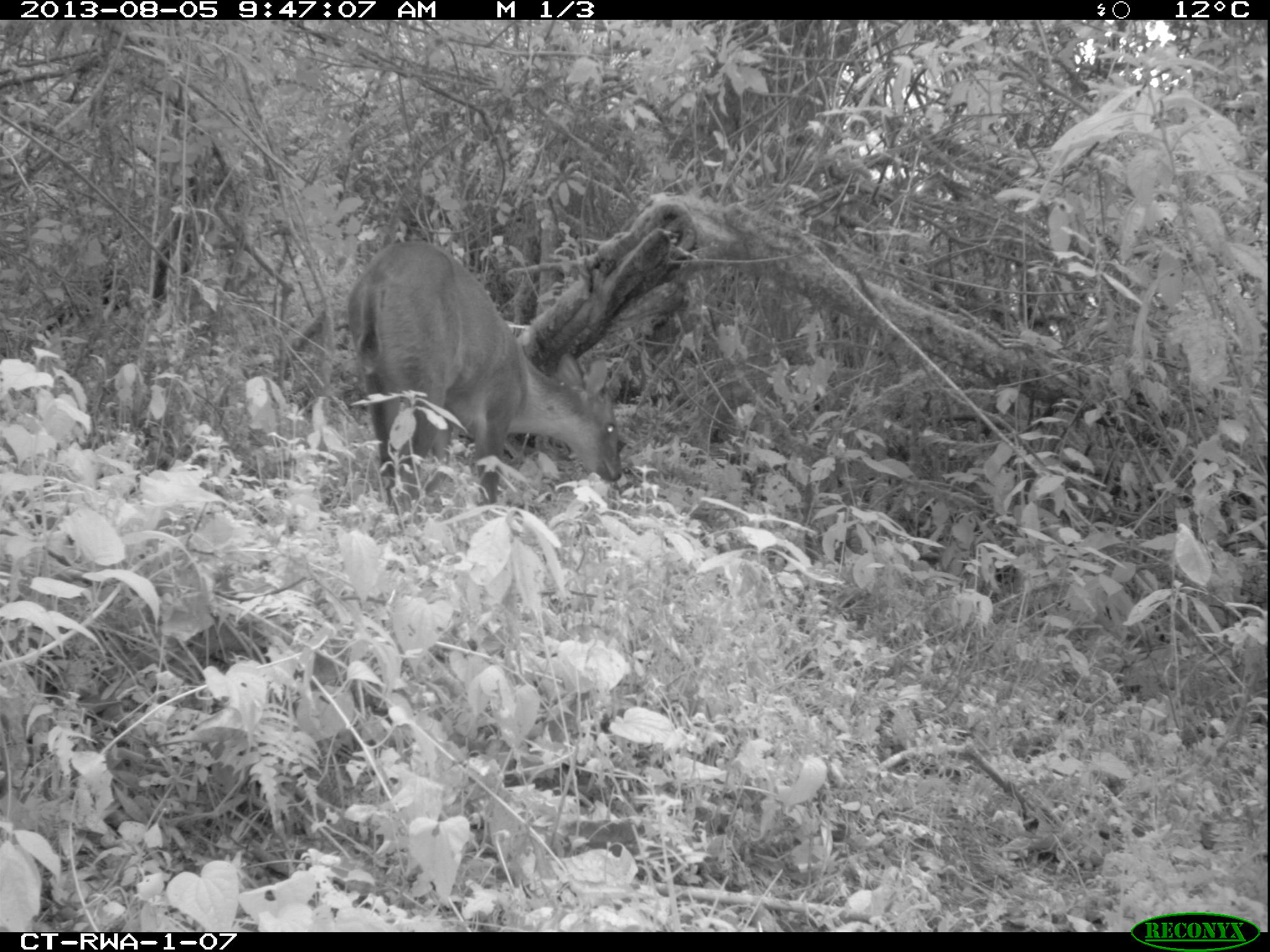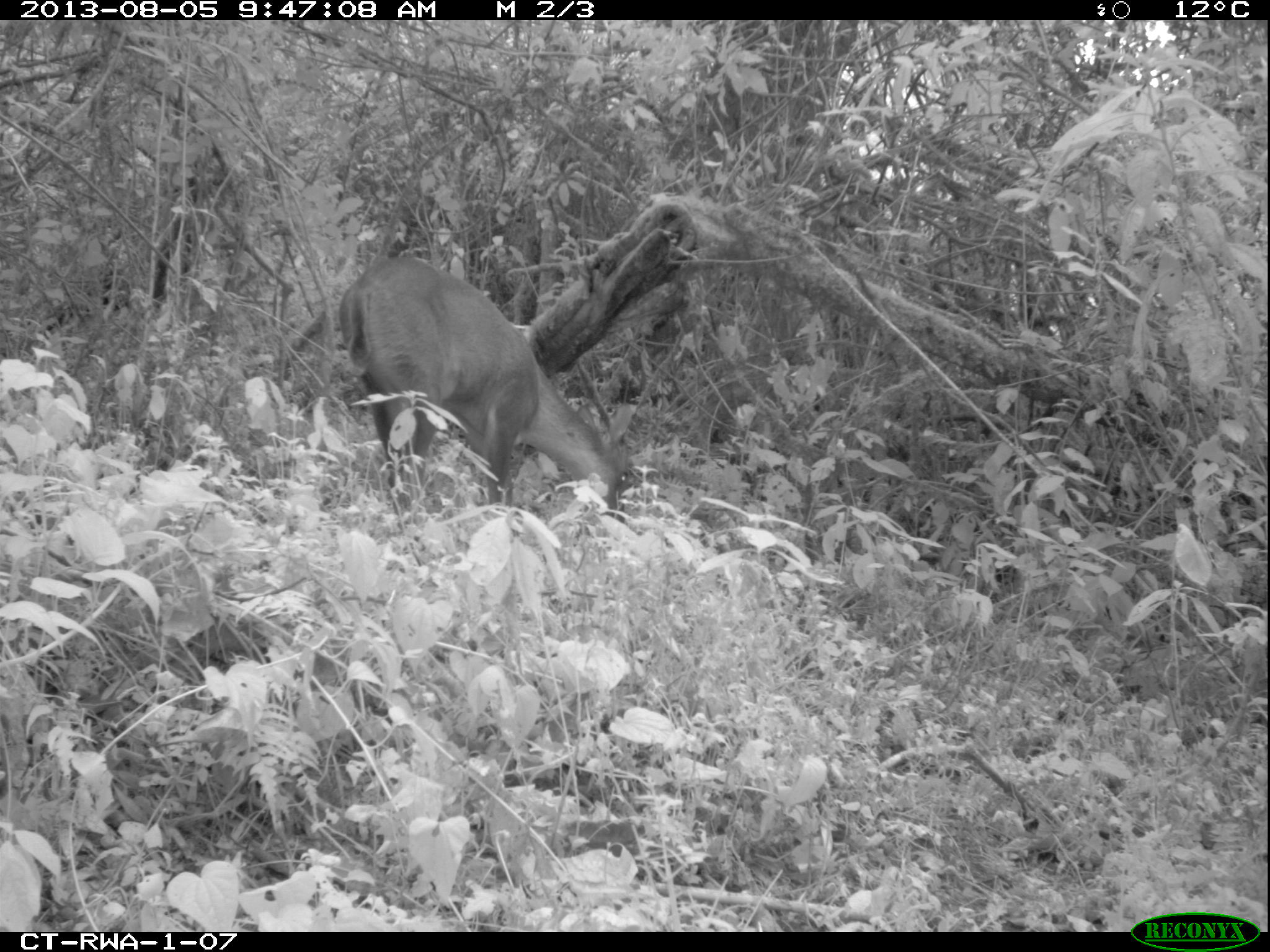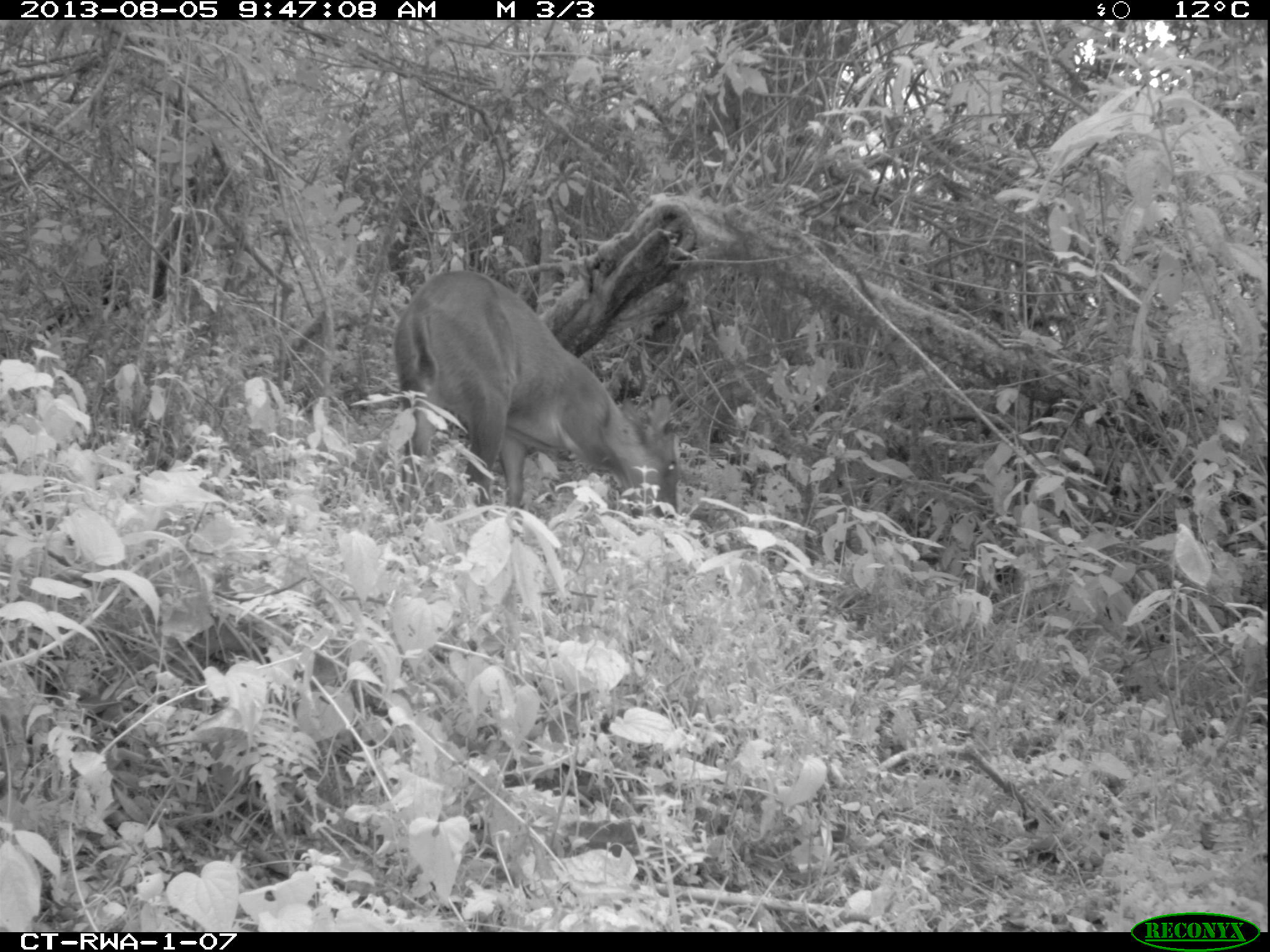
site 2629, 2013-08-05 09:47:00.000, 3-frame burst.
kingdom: Animalia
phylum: Chordata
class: Mammalia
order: Artiodactyla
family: Bovidae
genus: Cephalophus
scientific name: Cephalophus nigrifrons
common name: black-fronted duiker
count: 1